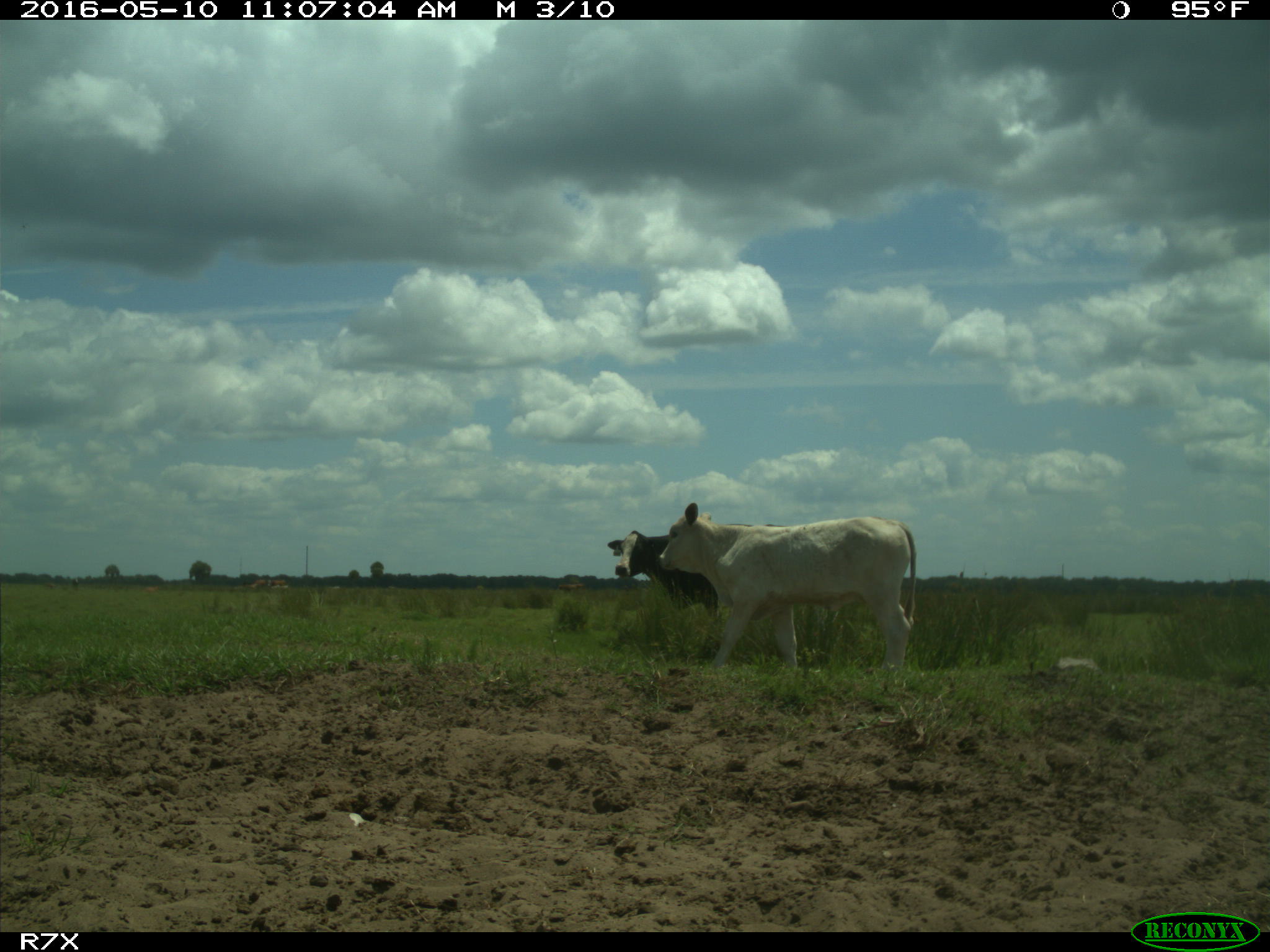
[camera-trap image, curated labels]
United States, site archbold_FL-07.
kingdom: Animalia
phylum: Chordata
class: Mammalia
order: Artiodactyla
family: Bovidae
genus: Bos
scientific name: Bos taurus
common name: domestic cow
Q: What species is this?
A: Bos taurus (domestic cow).